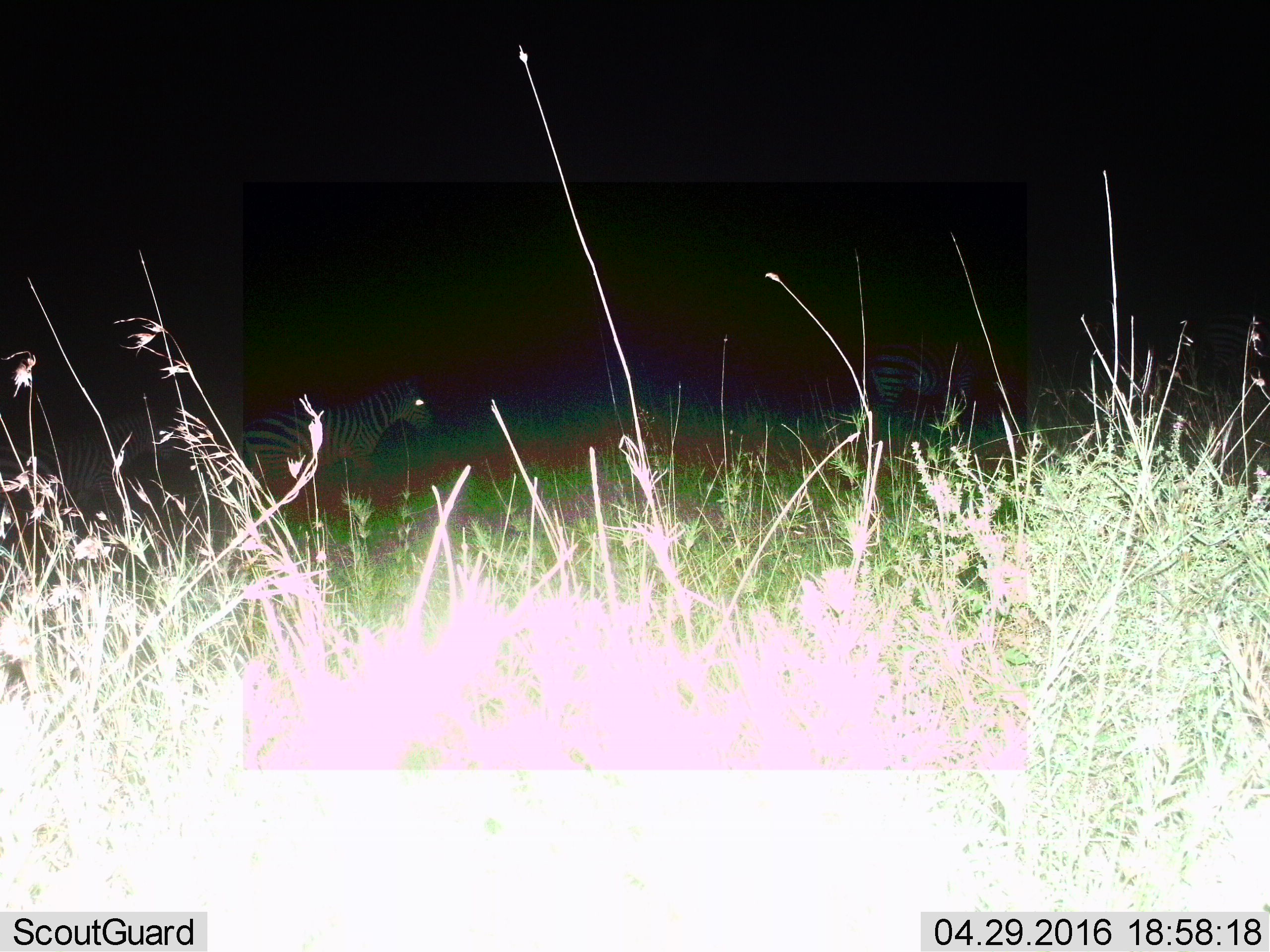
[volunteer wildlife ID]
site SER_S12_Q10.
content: unidentified animal